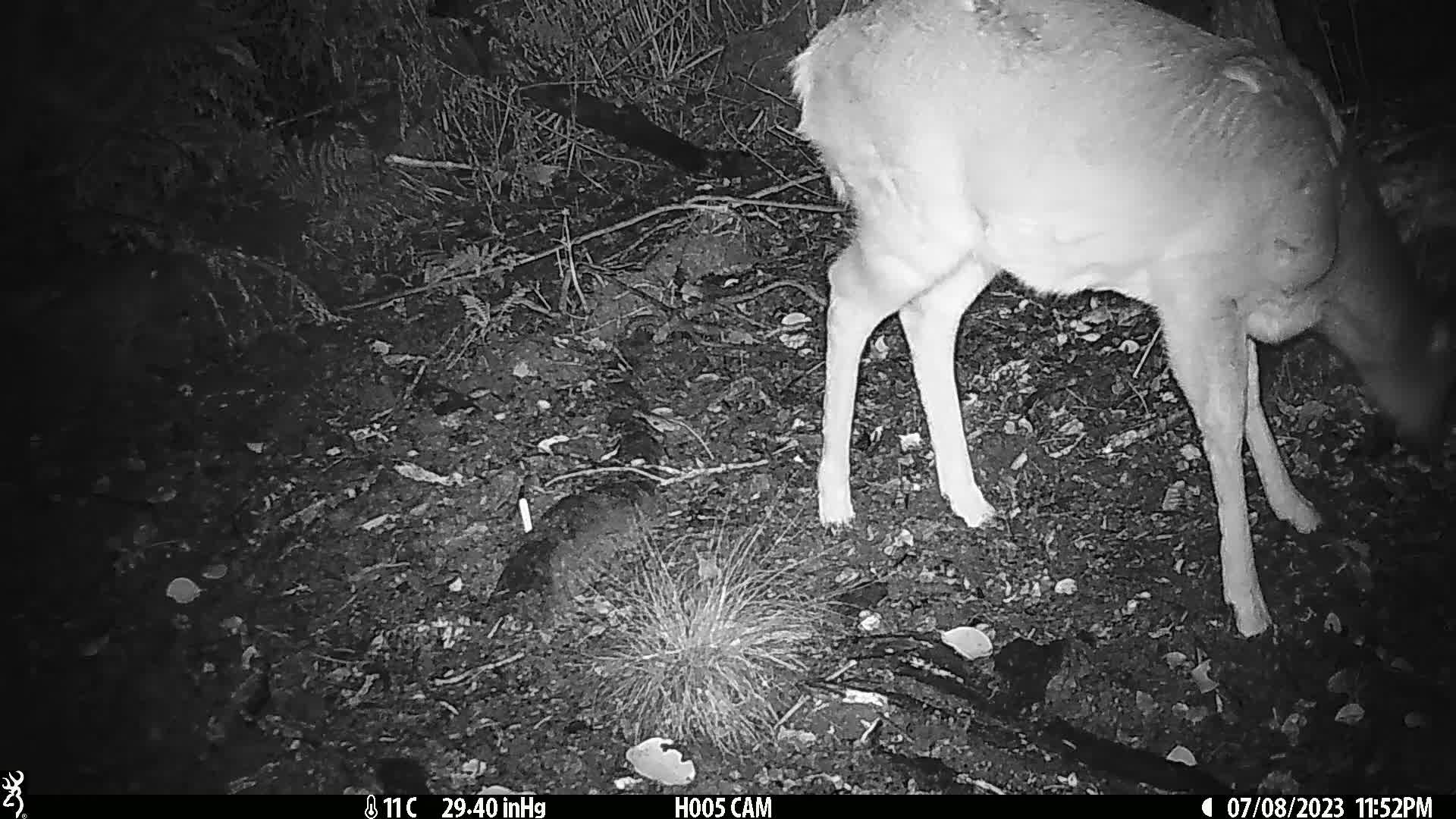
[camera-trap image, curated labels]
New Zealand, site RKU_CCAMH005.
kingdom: Animalia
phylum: Chordata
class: Mammalia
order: Artiodactyla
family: Cervidae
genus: Odocoileus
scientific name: Odocoileus virginianus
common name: white-tailed deer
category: white tailed deer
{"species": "white tailed deer (white-tailed deer) (Odocoileus virginianus)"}